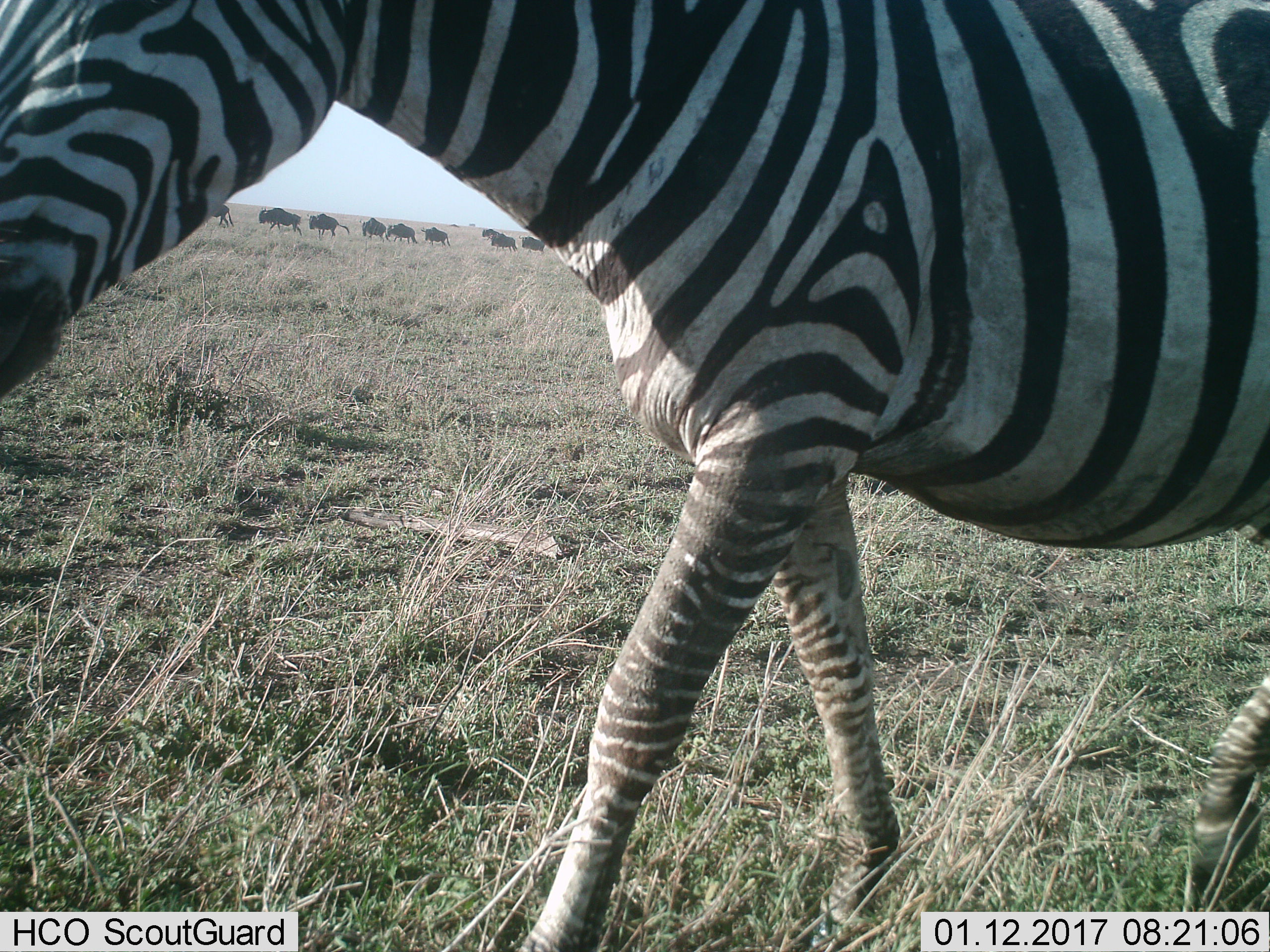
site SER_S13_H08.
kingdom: Animalia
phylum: Chordata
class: Mammalia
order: Artiodactyla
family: Bovidae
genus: Connochaetes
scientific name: Connochaetes taurinus taurinus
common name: blue wildebeest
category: wildebeestblue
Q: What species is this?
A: Wildebeestblue (blue wildebeest) (Connochaetes taurinus taurinus).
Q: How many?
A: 9.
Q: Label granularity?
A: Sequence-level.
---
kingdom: Animalia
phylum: Chordata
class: Mammalia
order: Perissodactyla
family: Equidae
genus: Equus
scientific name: Equus quagga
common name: plains zebra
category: zebraplains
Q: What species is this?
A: Zebraplains (plains zebra) (Equus quagga).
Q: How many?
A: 1.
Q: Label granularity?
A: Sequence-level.